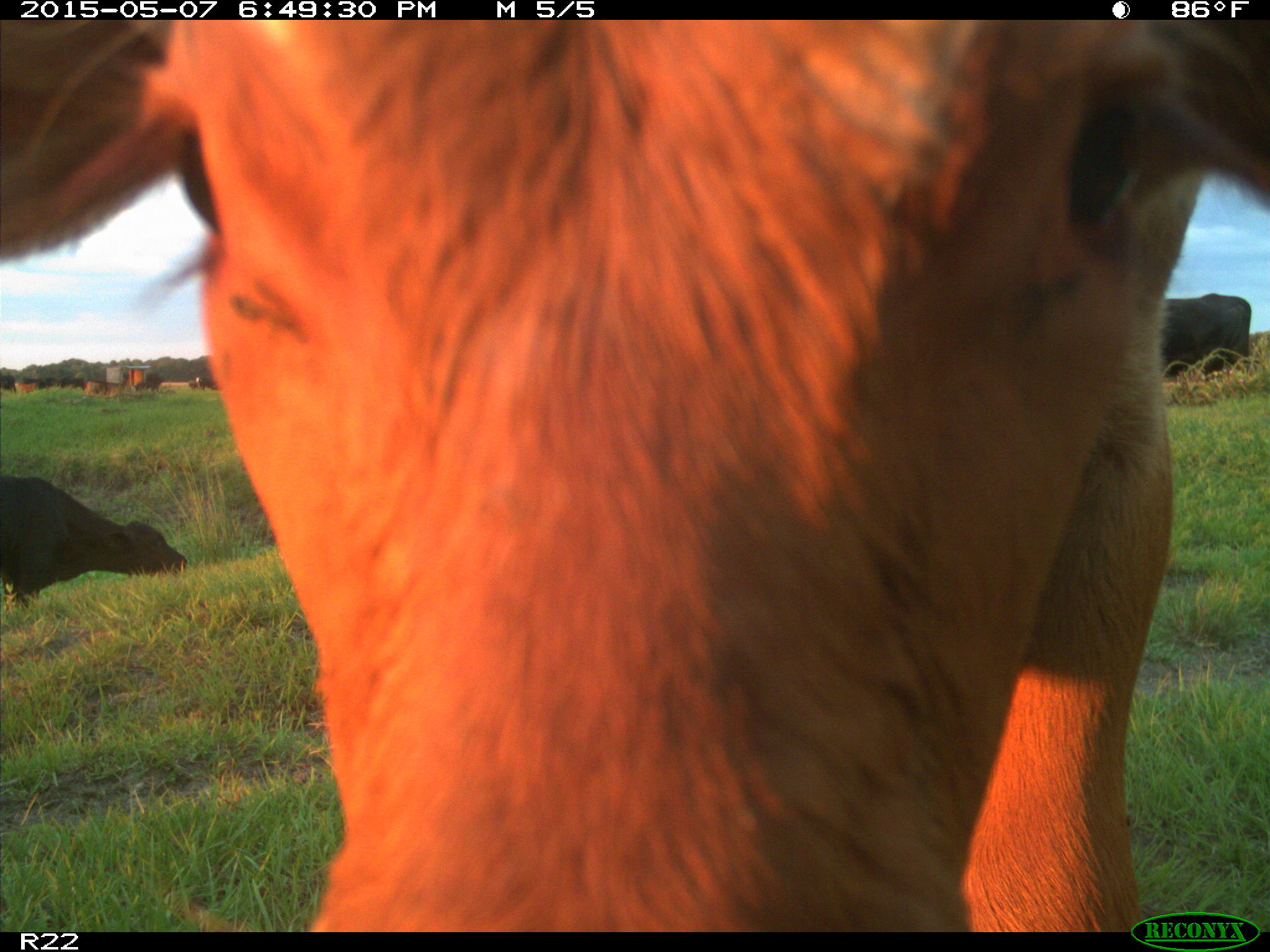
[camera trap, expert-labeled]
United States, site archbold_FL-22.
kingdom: Animalia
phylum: Chordata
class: Mammalia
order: Artiodactyla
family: Bovidae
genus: Bos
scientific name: Bos taurus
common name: domestic cow